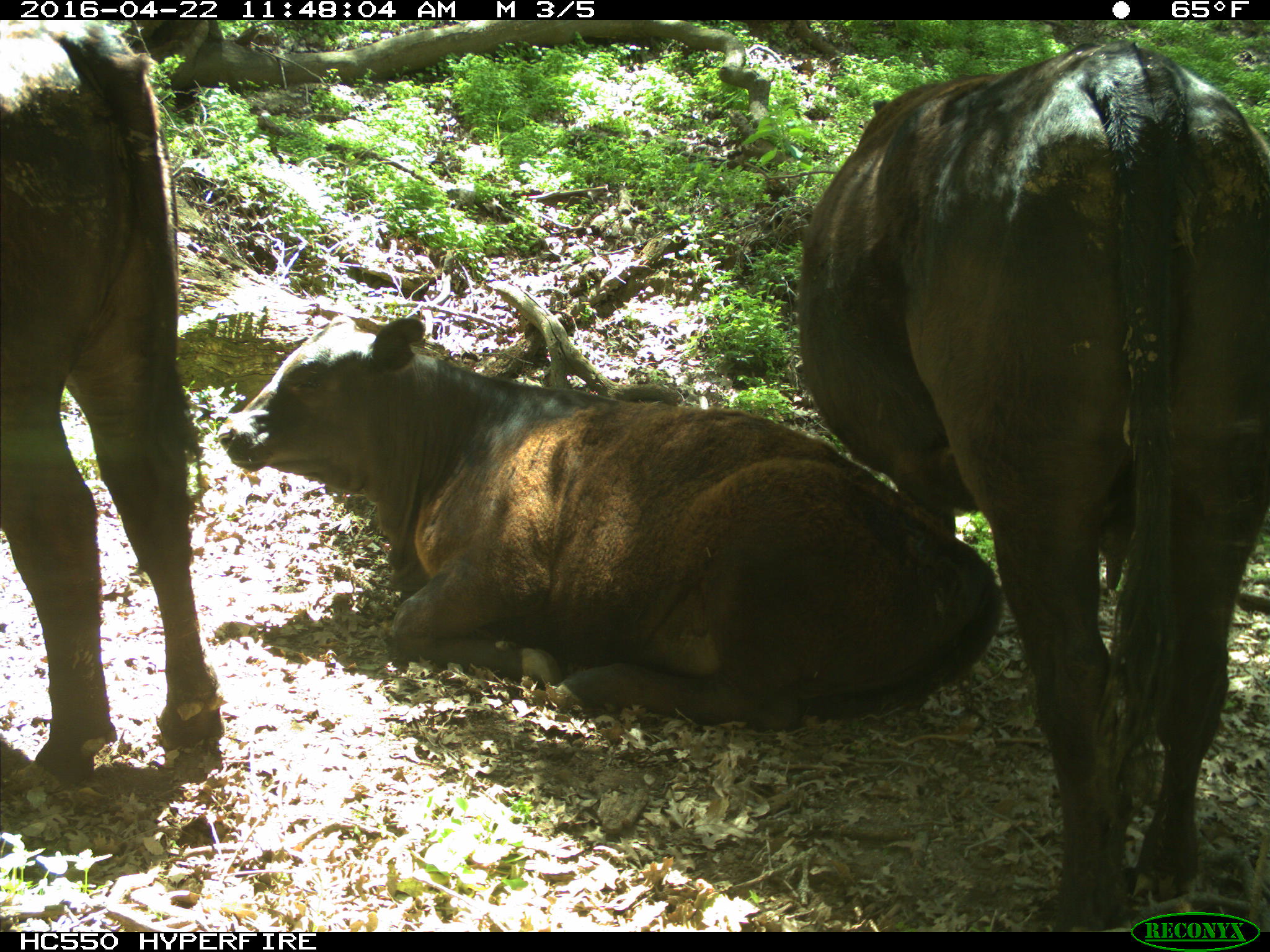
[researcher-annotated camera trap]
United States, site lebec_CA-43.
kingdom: Animalia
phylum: Chordata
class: Mammalia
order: Artiodactyla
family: Bovidae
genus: Bos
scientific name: Bos taurus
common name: domestic cow